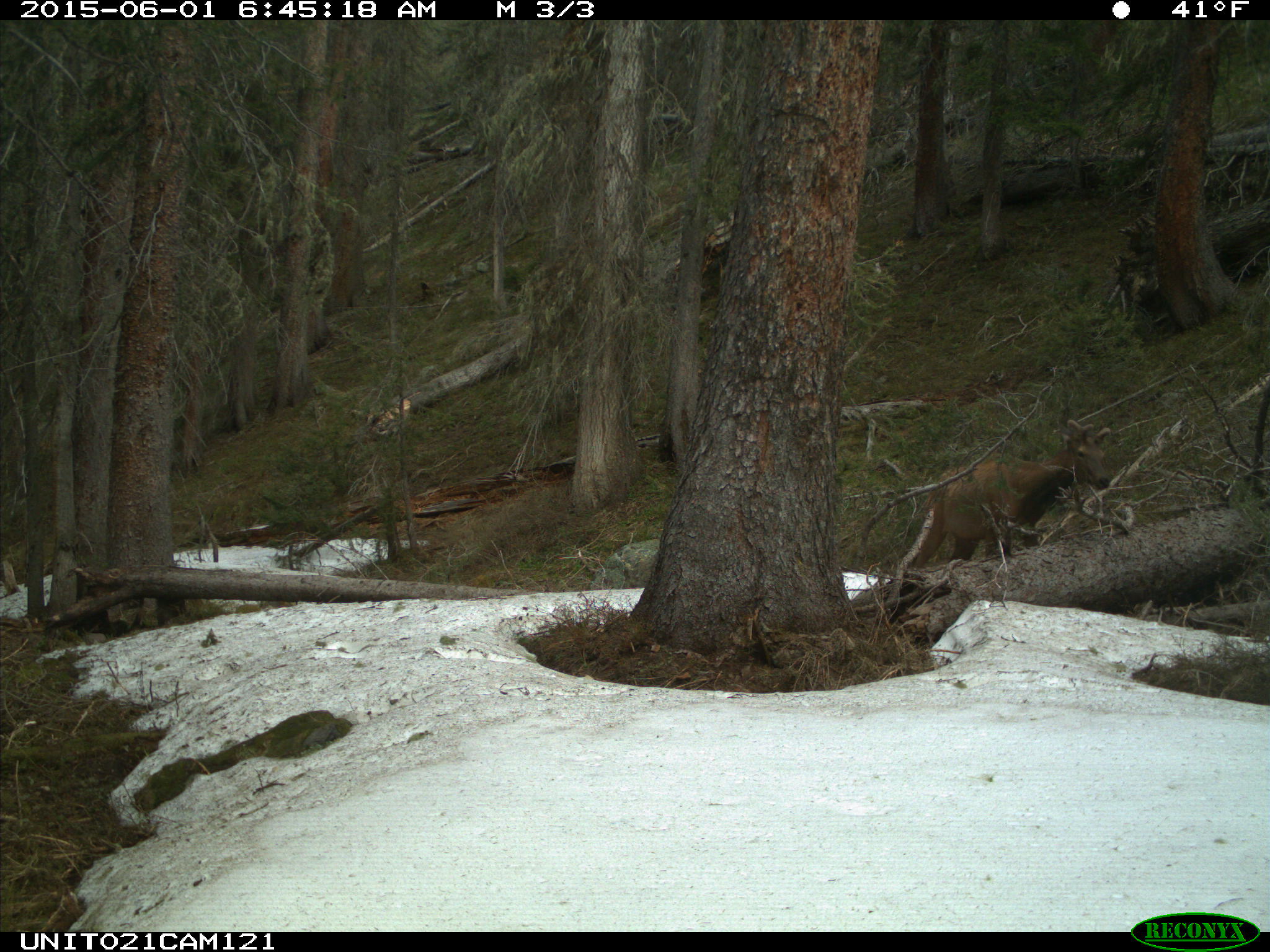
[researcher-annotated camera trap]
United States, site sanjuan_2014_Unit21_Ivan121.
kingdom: Animalia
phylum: Chordata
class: Mammalia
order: Artiodactyla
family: Cervidae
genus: Cervus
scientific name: Cervus elaphus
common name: red deer